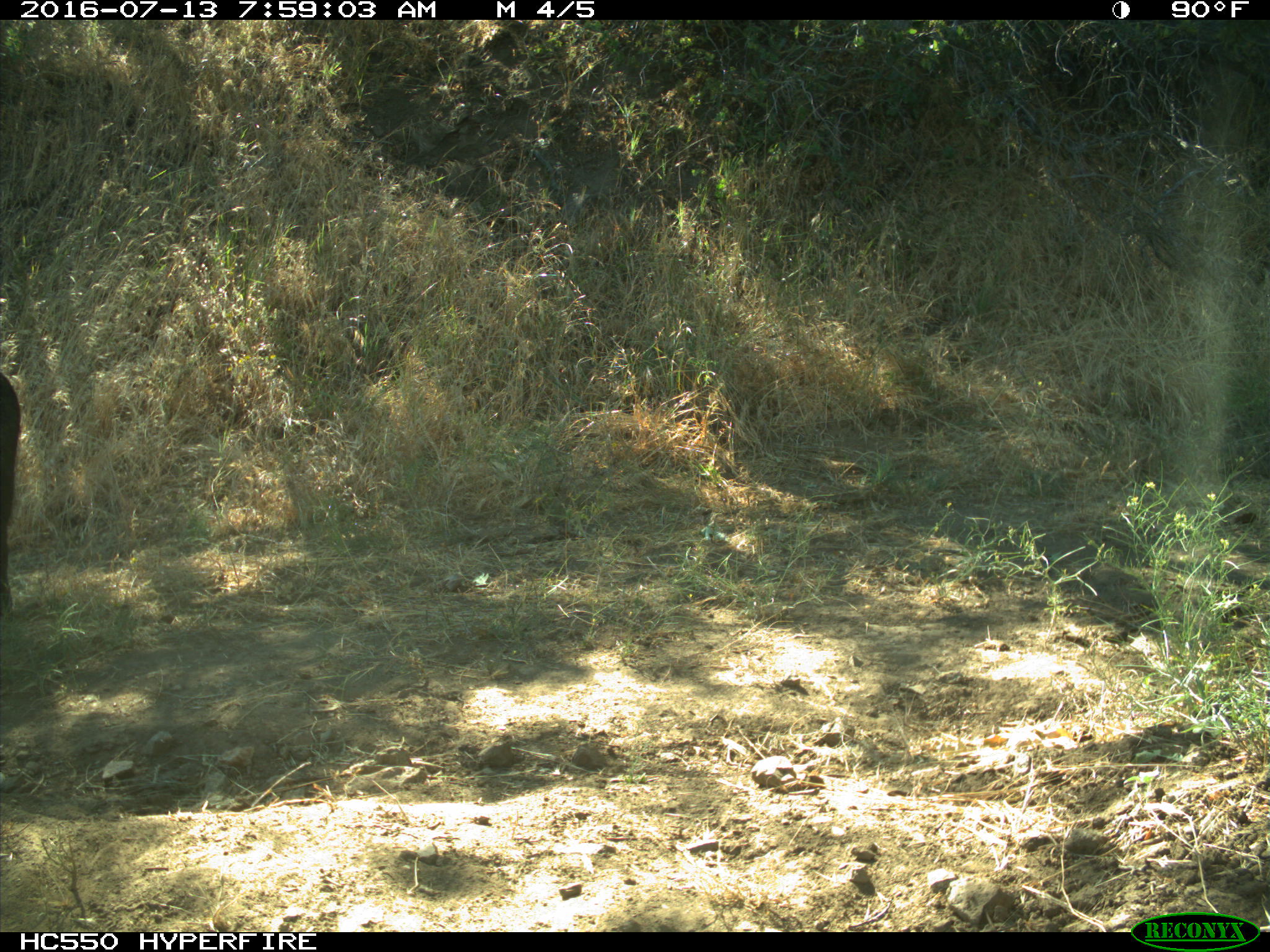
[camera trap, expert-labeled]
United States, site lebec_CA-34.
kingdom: Animalia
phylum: Chordata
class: Mammalia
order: Artiodactyla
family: Suidae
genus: Sus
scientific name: Sus scrofa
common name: wild boar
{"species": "Sus scrofa (wild boar)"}